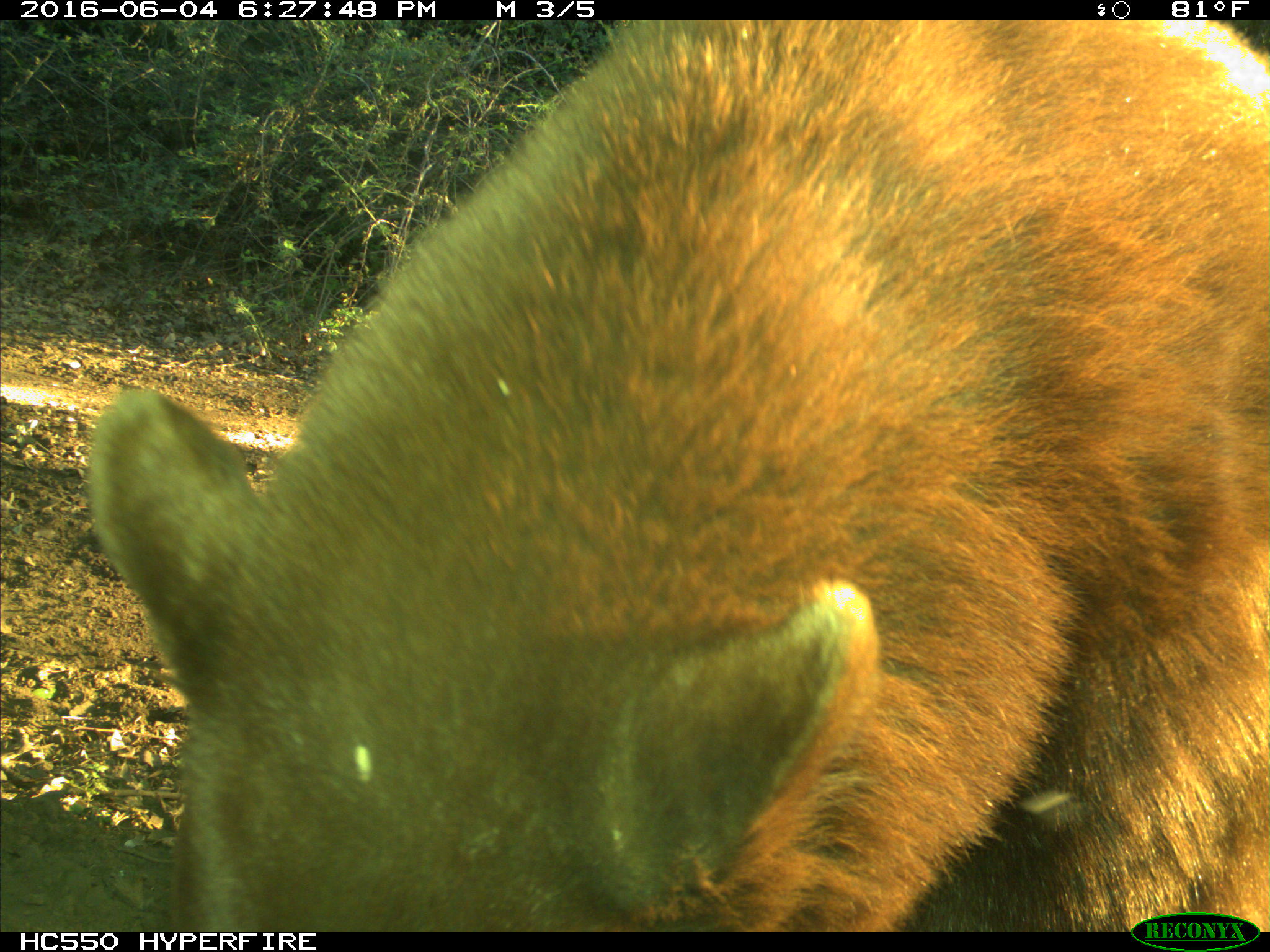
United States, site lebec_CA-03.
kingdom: Animalia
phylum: Chordata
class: Mammalia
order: Carnivora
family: Ursidae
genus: Ursus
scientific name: Ursus americanus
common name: american black bear